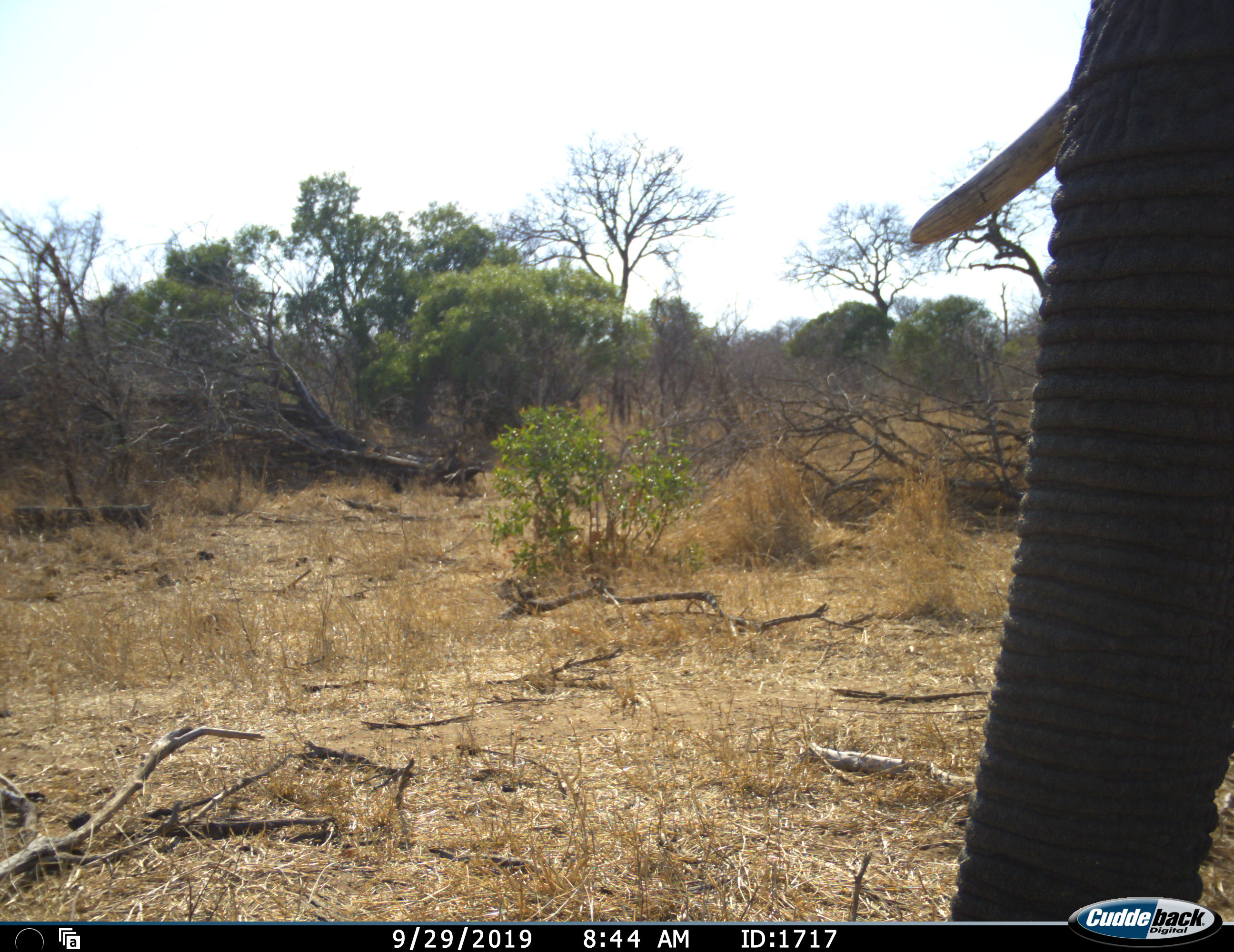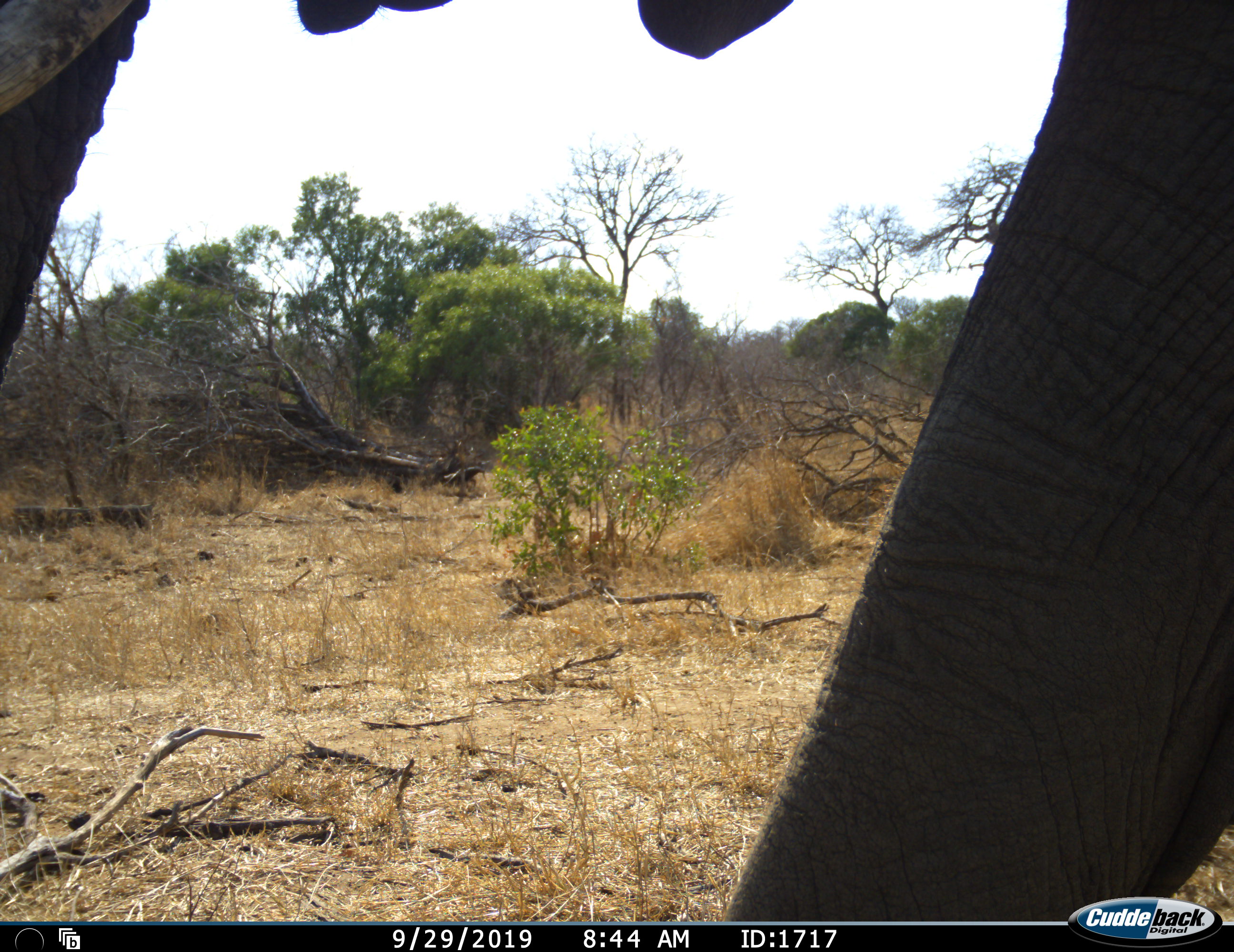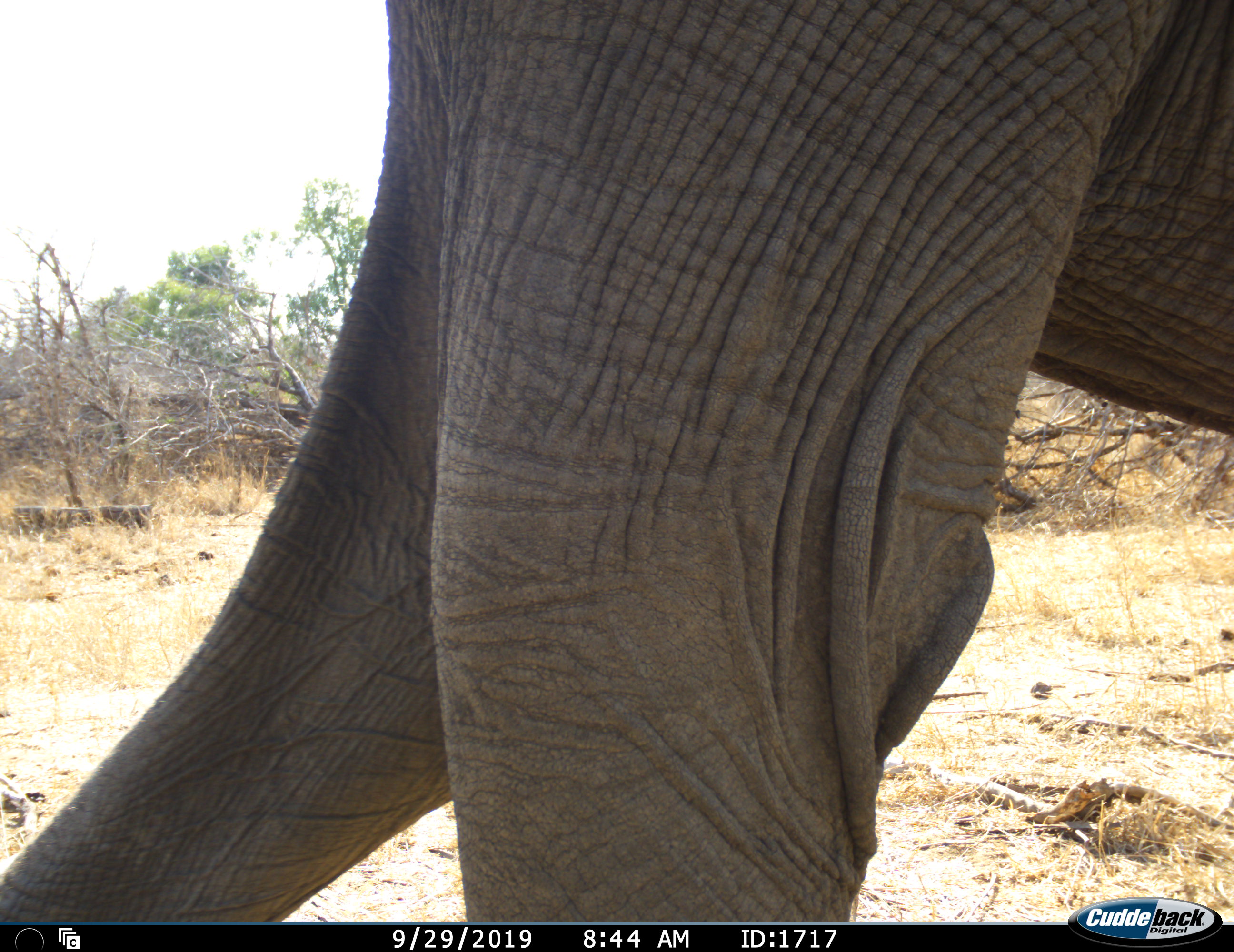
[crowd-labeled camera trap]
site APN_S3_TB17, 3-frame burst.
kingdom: Animalia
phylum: Chordata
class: Mammalia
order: Proboscidea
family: Elephantidae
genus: Loxodonta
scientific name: Loxodonta africana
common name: african bush elephant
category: elephant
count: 1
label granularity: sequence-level